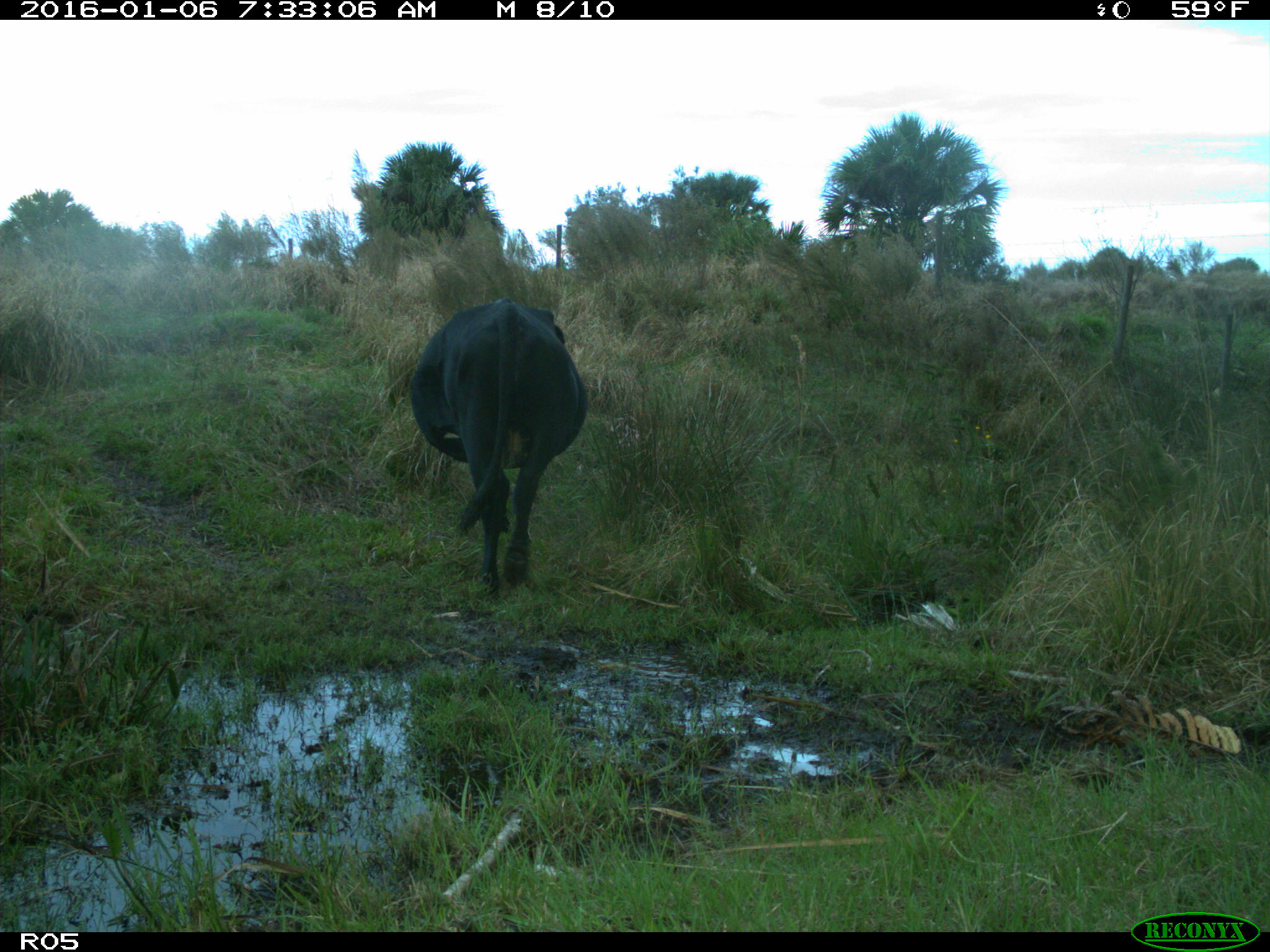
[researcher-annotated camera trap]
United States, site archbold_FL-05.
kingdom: Animalia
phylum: Chordata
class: Mammalia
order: Artiodactyla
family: Bovidae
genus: Bos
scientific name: Bos taurus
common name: domestic cow